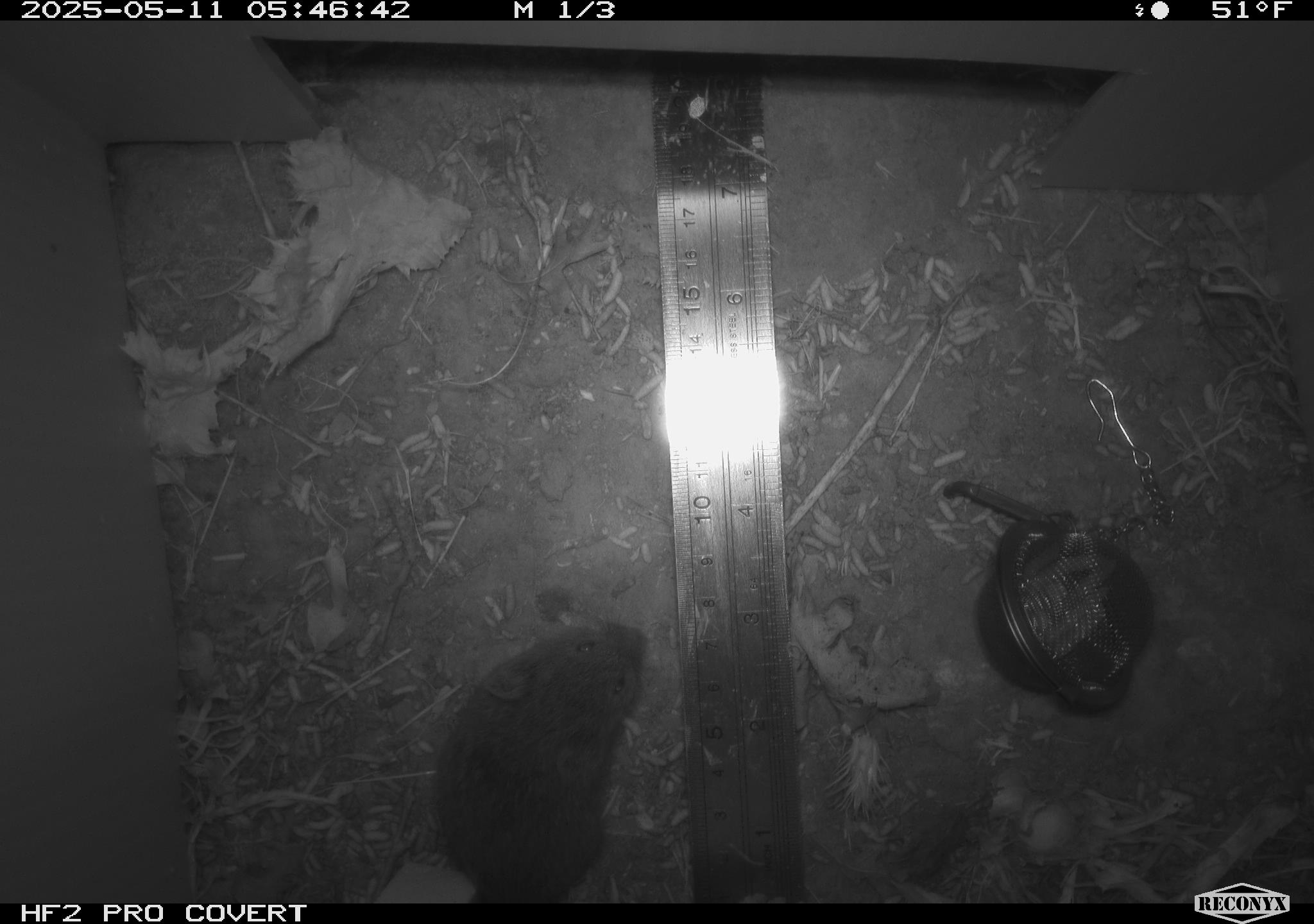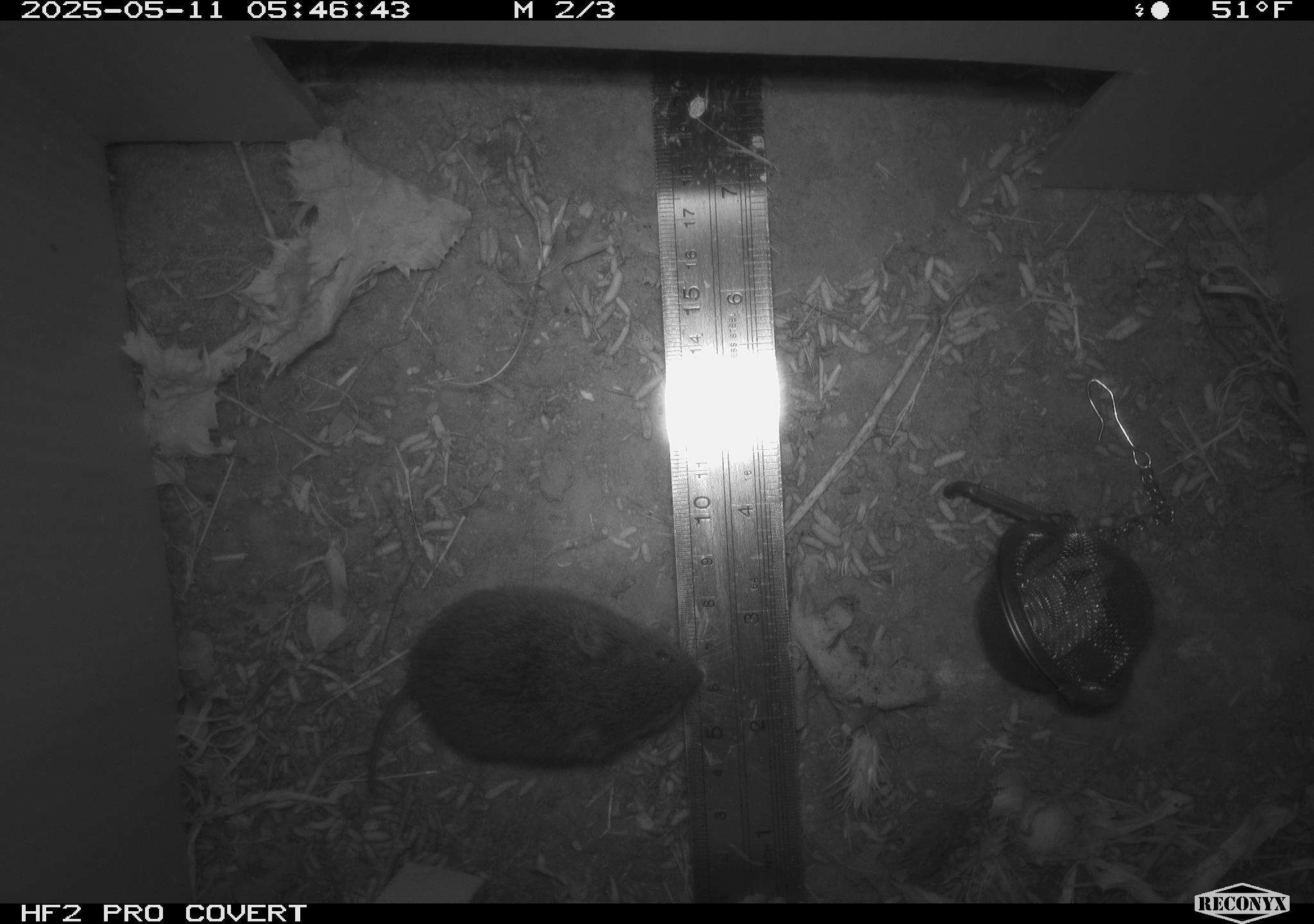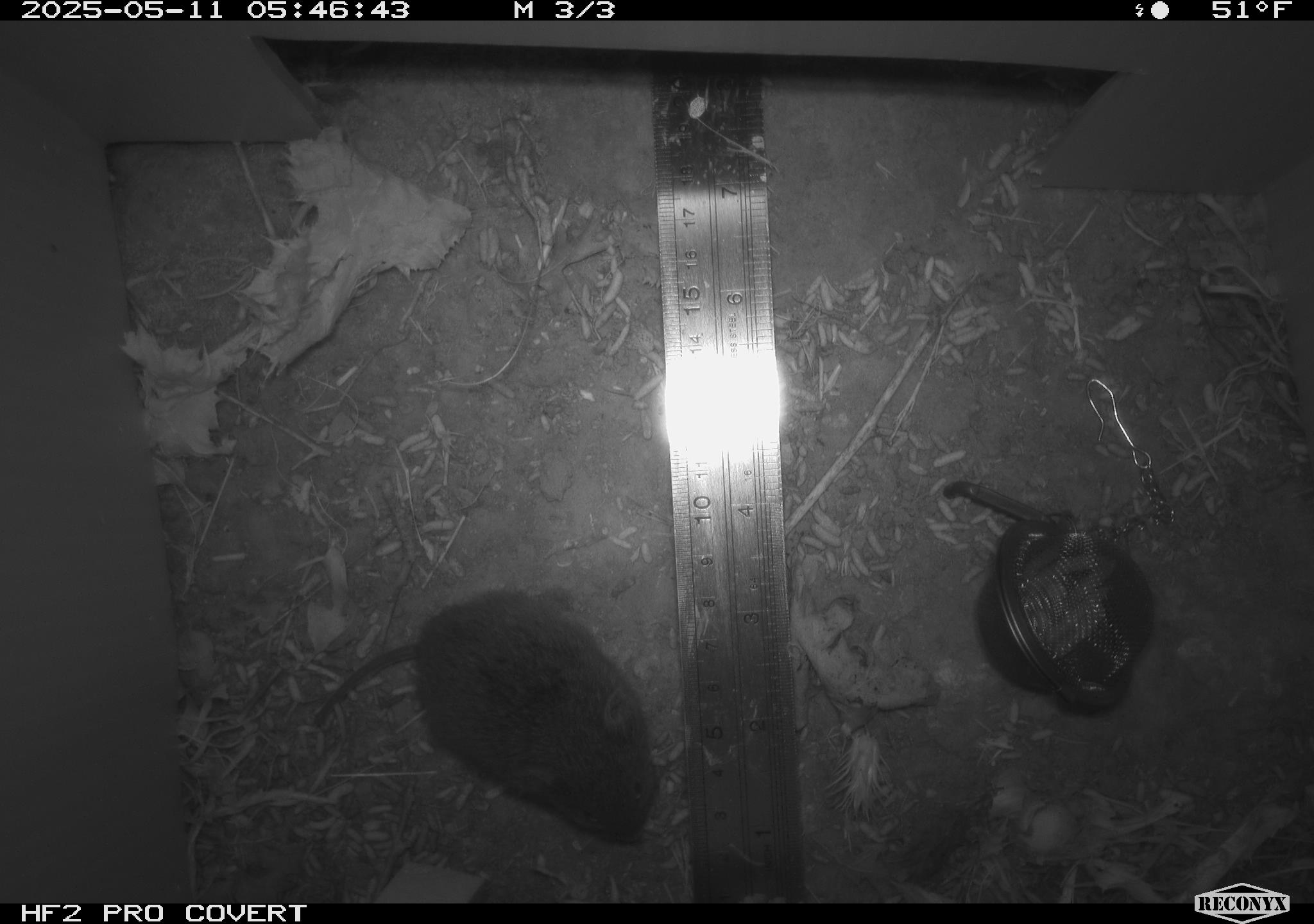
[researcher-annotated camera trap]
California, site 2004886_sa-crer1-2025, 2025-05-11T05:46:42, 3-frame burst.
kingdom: Animalia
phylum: Chordata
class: Mammalia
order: Rodentia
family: Cricetidae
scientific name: Arvicolinae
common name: voles, lemmings, and muskrats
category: arvicolinae subfamily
Arvicolinae subfamily (voles, lemmings, and muskrats) (Arvicolinae).